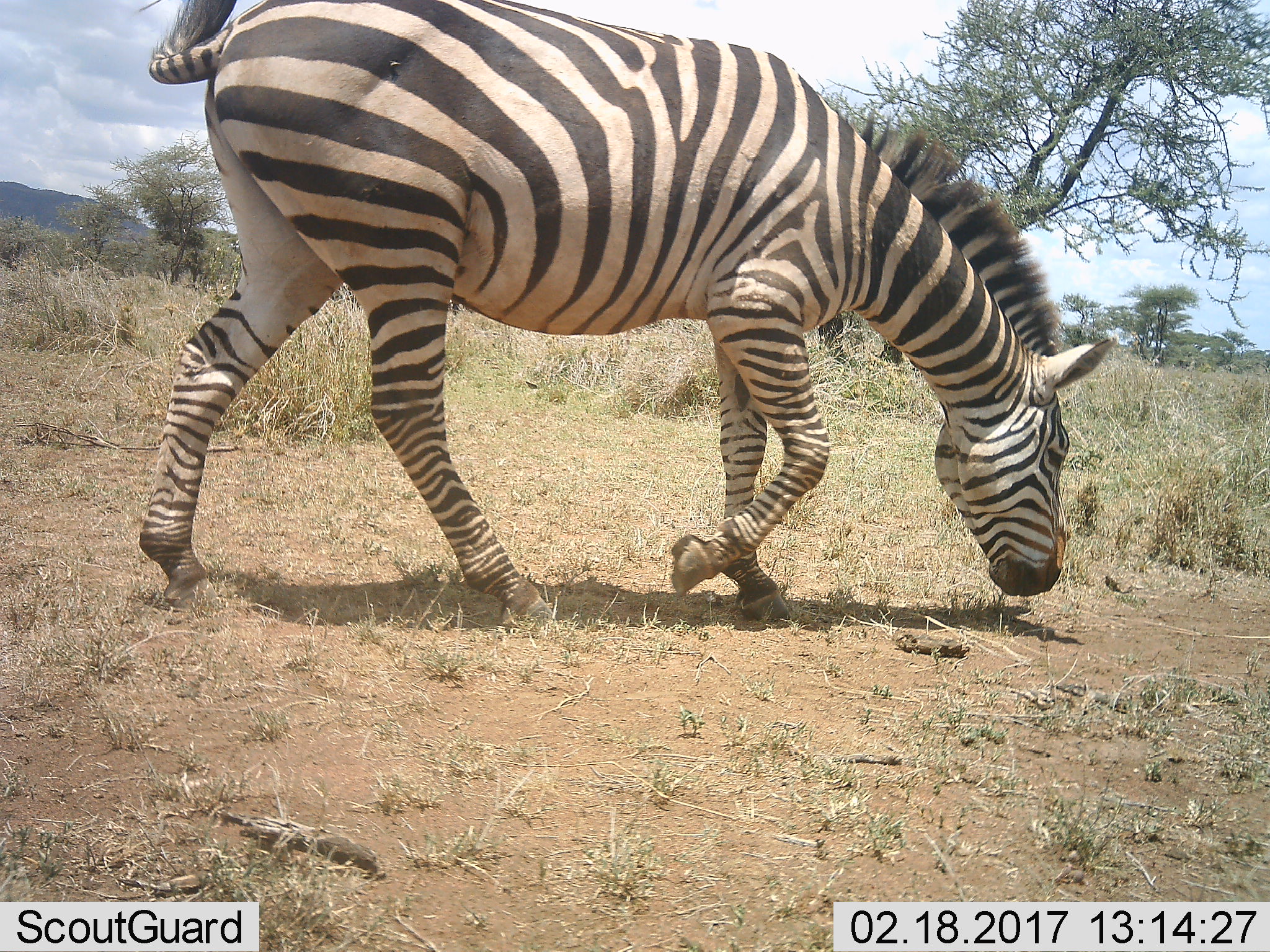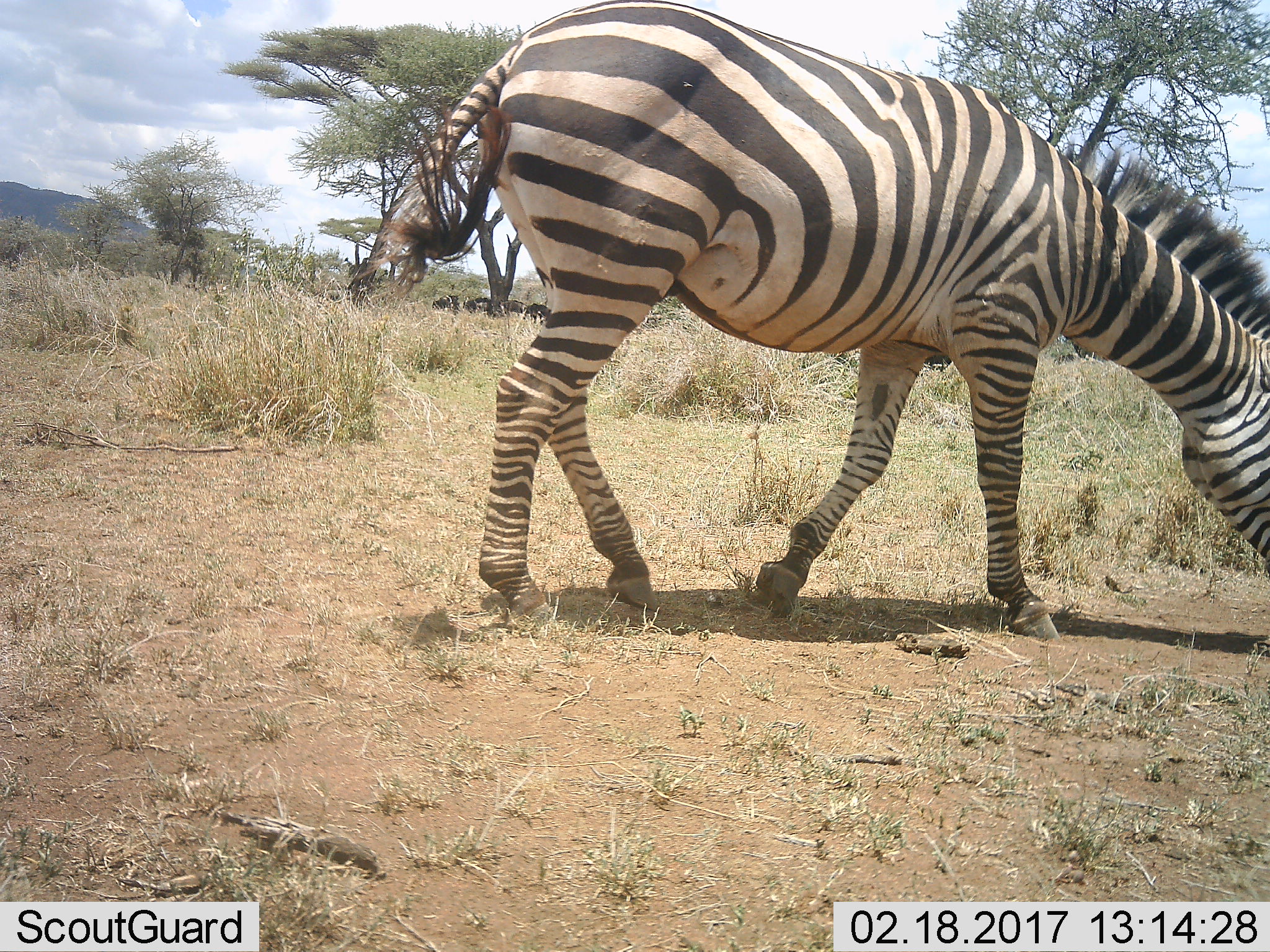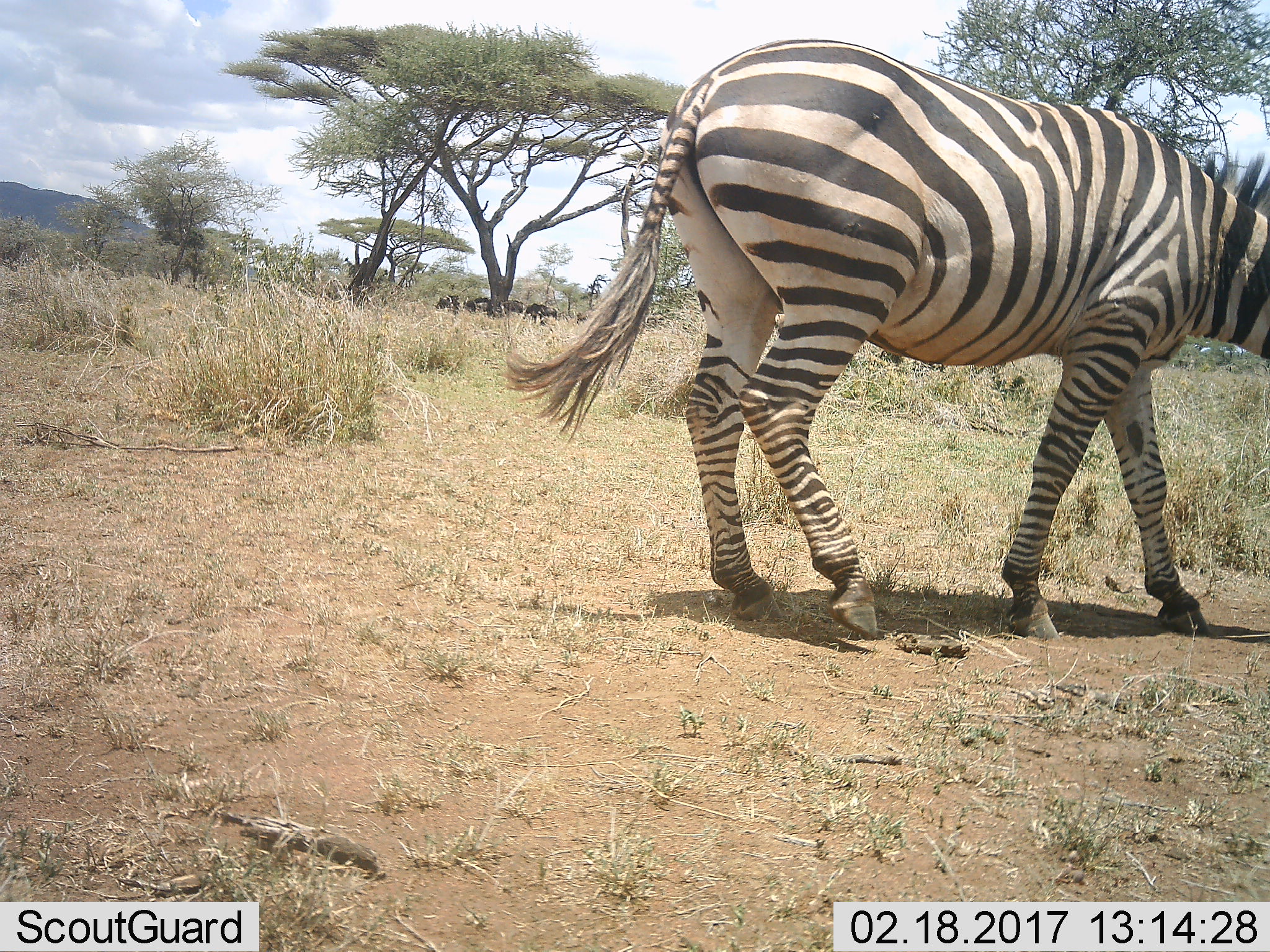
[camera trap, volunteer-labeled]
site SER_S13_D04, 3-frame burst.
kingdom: Animalia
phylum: Chordata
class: Mammalia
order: Perissodactyla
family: Equidae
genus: Equus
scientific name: Equus quagga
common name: plains zebra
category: zebraplains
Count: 1.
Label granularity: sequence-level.